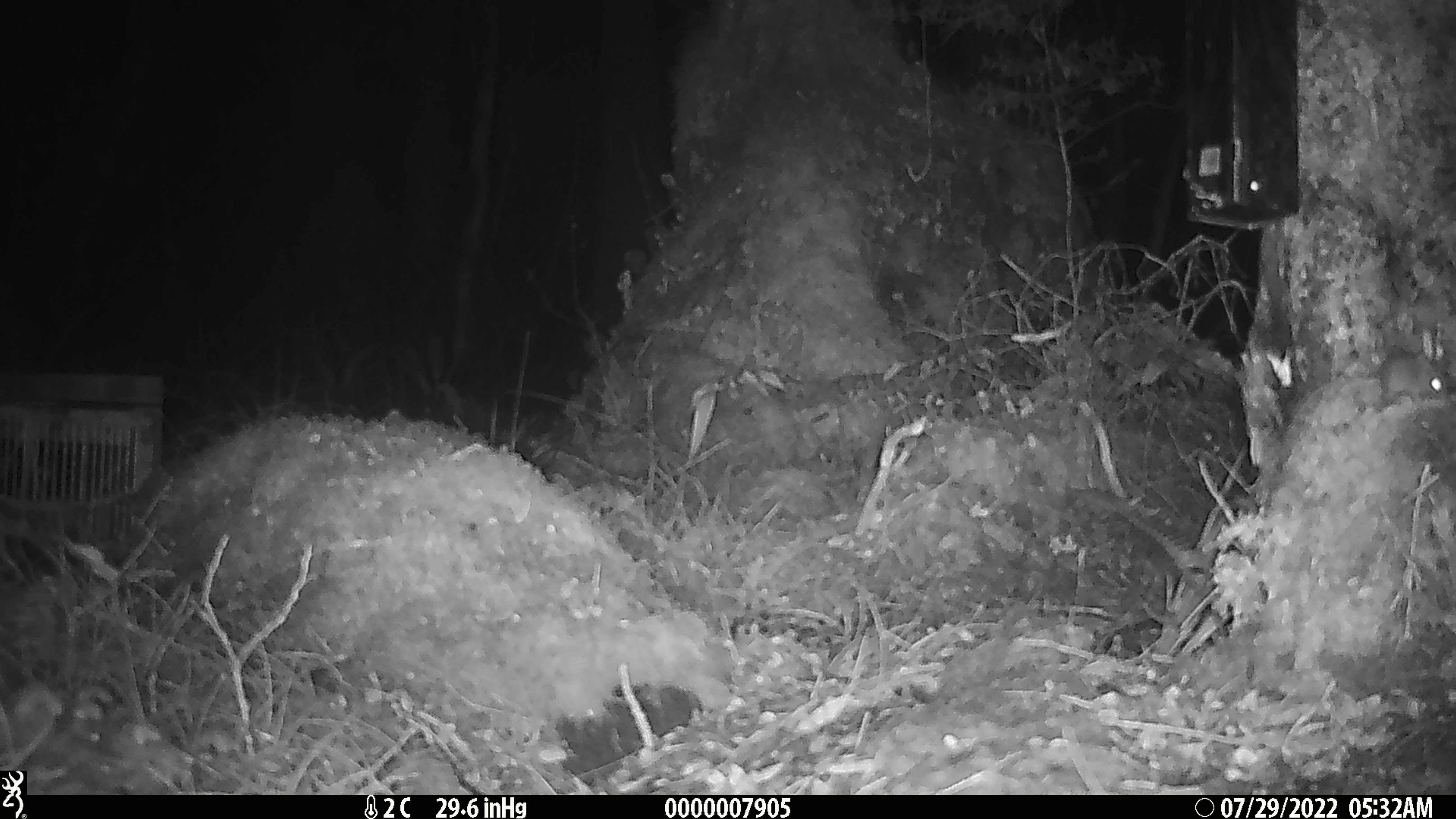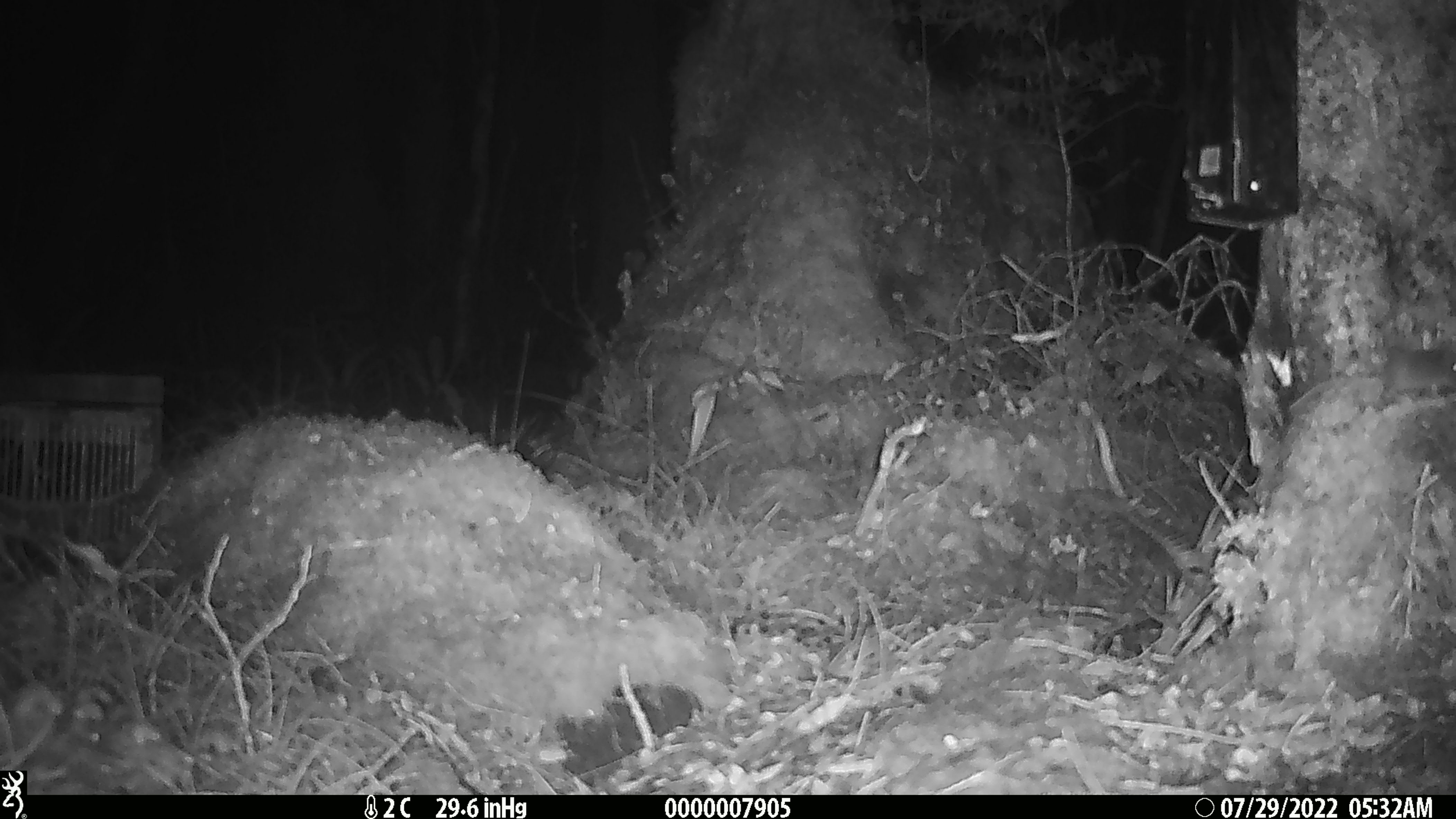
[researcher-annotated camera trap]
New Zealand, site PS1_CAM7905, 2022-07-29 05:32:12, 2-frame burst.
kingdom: Animalia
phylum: Chordata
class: Mammalia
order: Rodentia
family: Muridae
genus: Mus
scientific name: Mus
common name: mouse